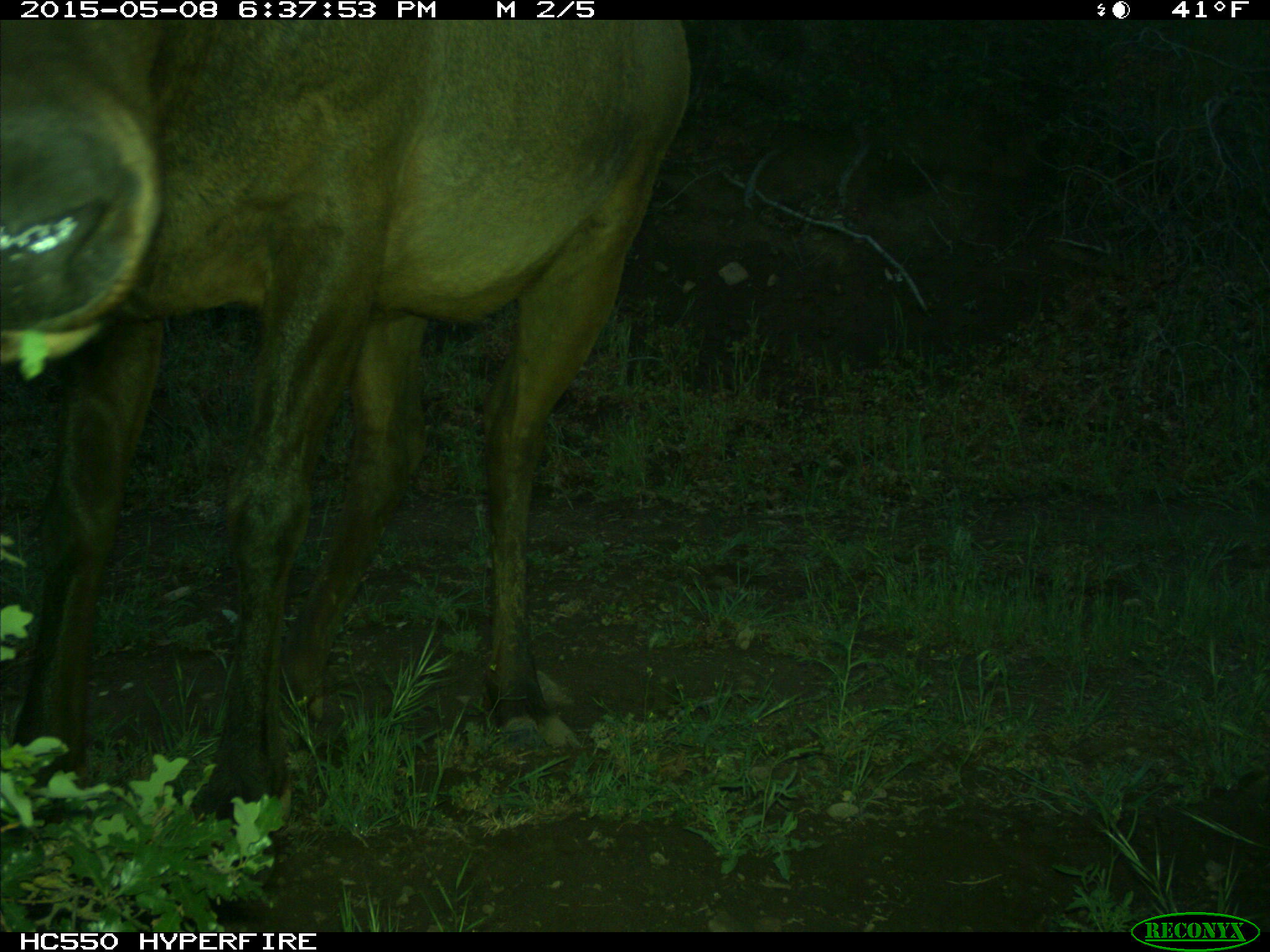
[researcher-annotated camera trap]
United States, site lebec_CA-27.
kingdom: Animalia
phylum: Chordata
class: Mammalia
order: Artiodactyla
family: Cervidae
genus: Cervus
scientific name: Cervus canadensis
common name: elk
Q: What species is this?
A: Cervus canadensis (elk).